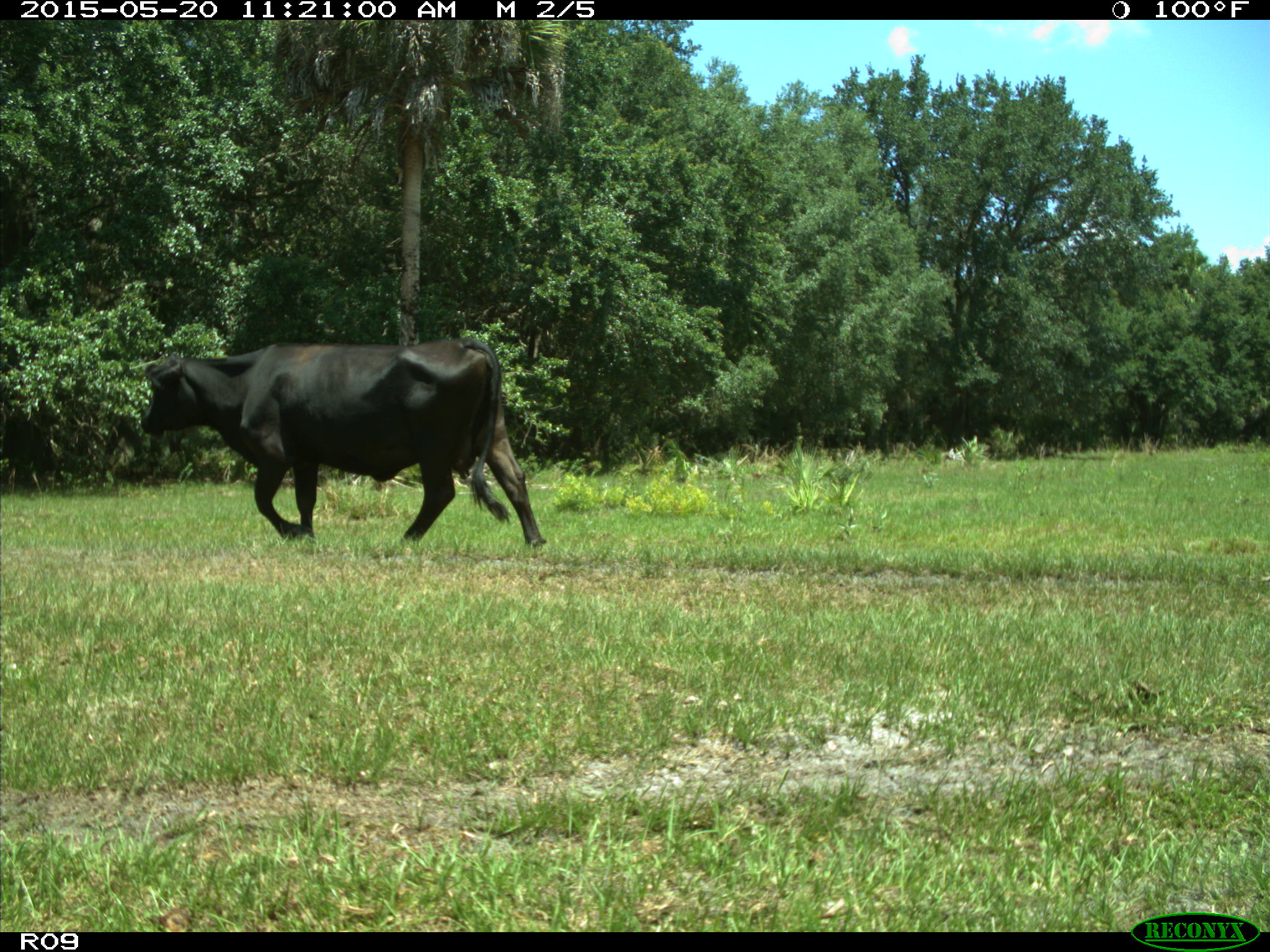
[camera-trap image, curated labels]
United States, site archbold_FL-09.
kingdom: Animalia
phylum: Chordata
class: Mammalia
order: Artiodactyla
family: Bovidae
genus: Bos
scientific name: Bos taurus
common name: domestic cow